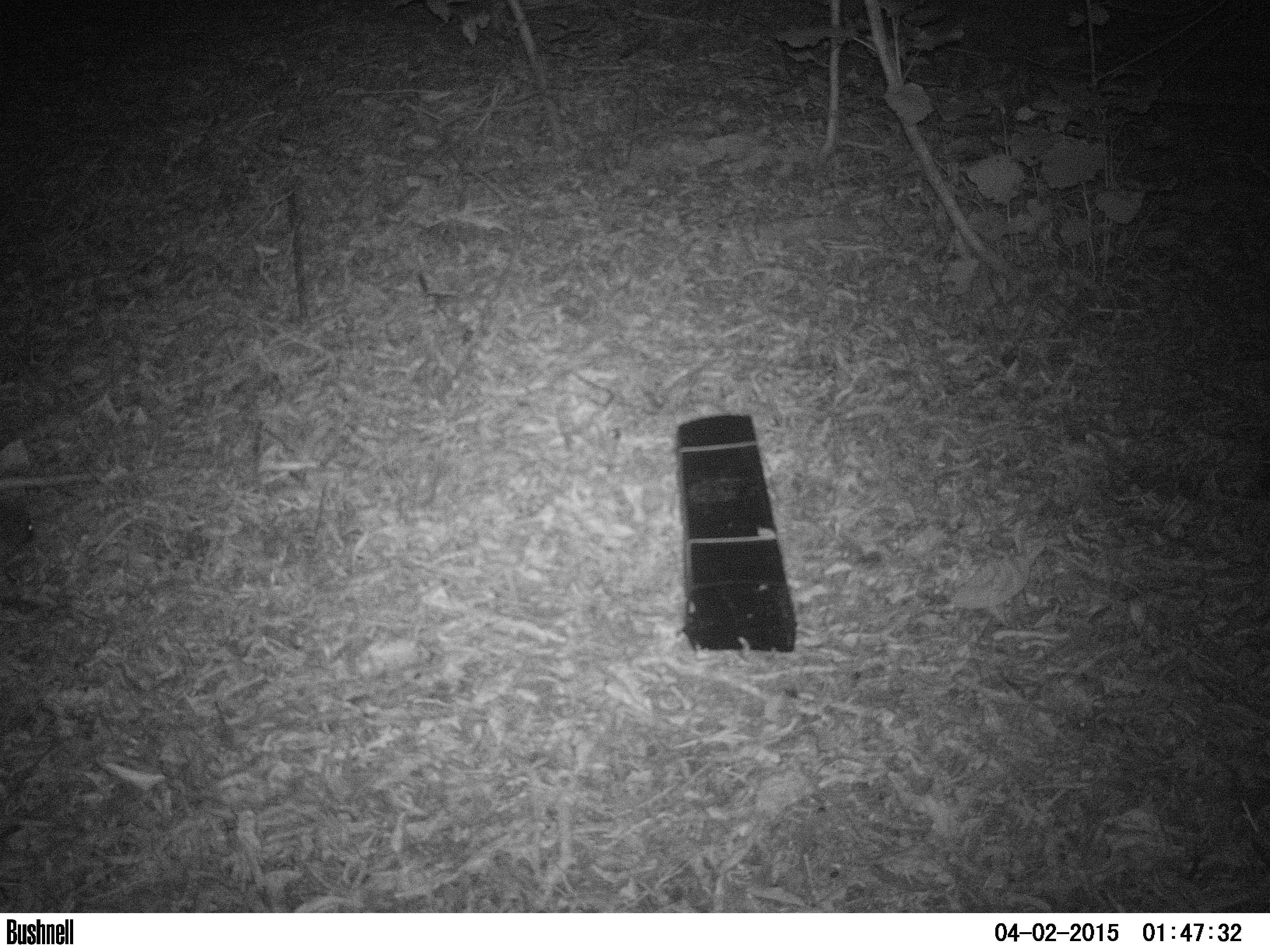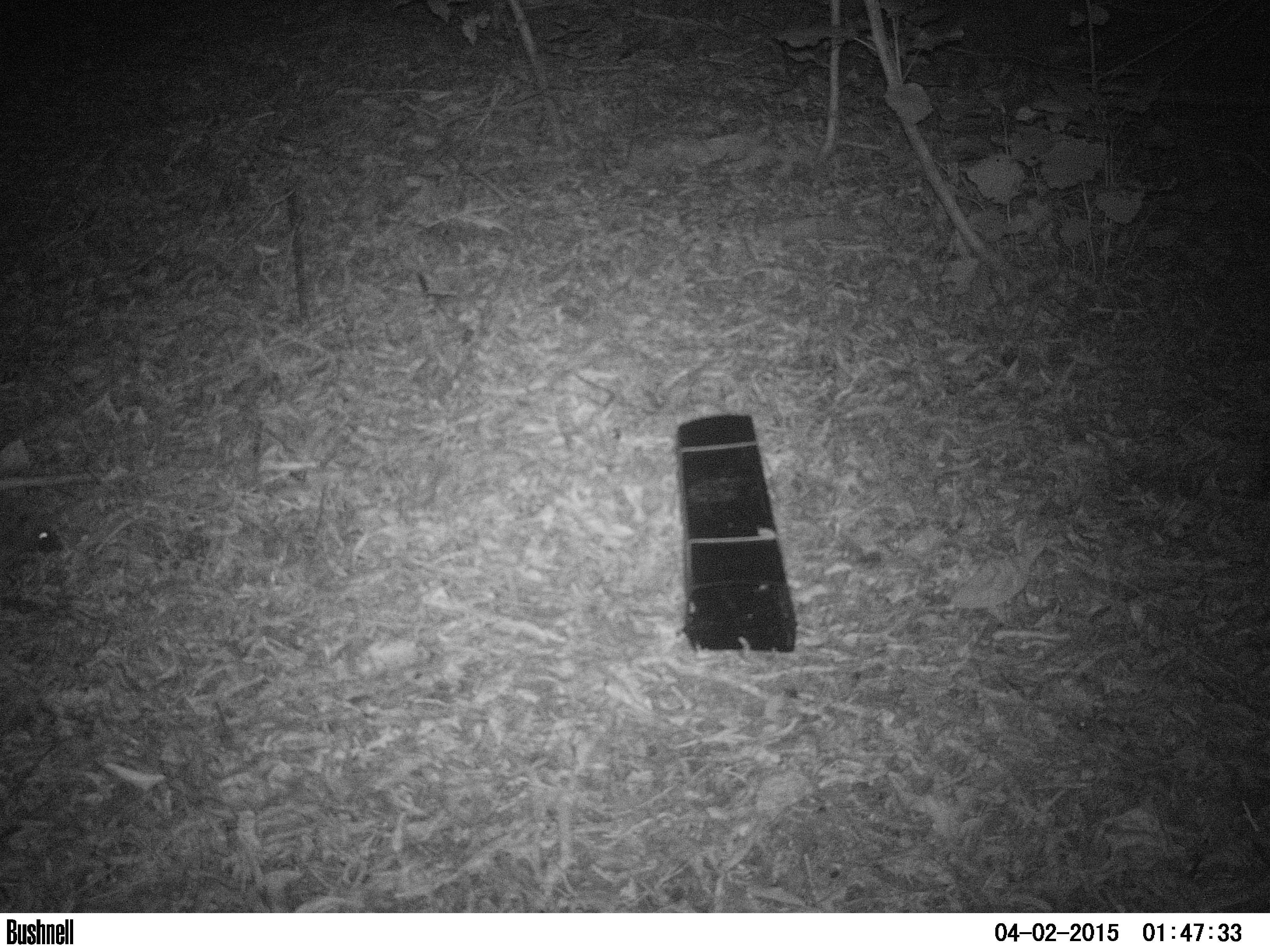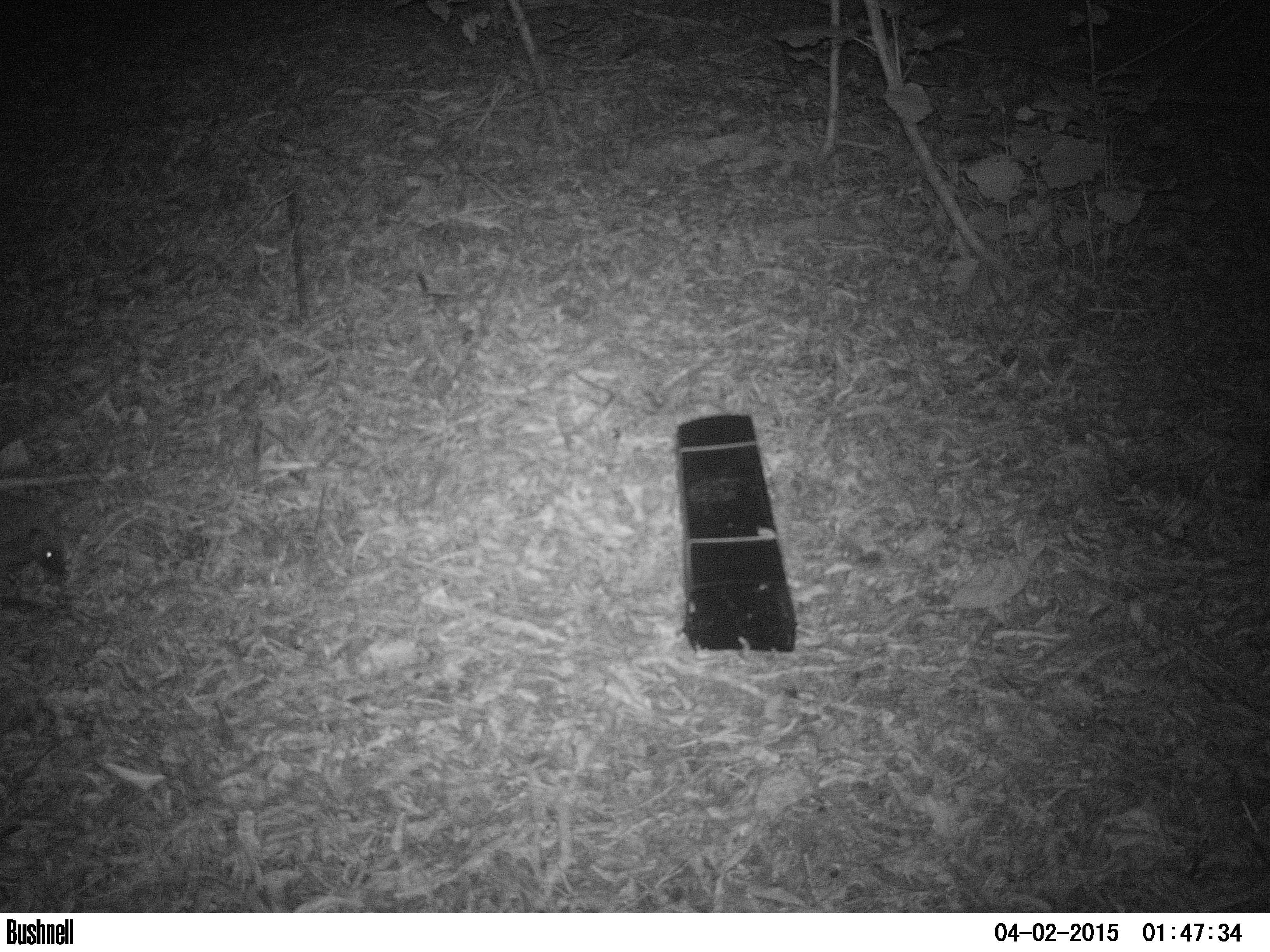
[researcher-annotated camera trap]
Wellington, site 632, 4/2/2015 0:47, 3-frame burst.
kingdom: Animalia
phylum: Chordata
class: Mammalia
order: Eulipotyphla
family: Erinaceidae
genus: Erinaceus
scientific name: Erinaceus europaeus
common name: hedgehog